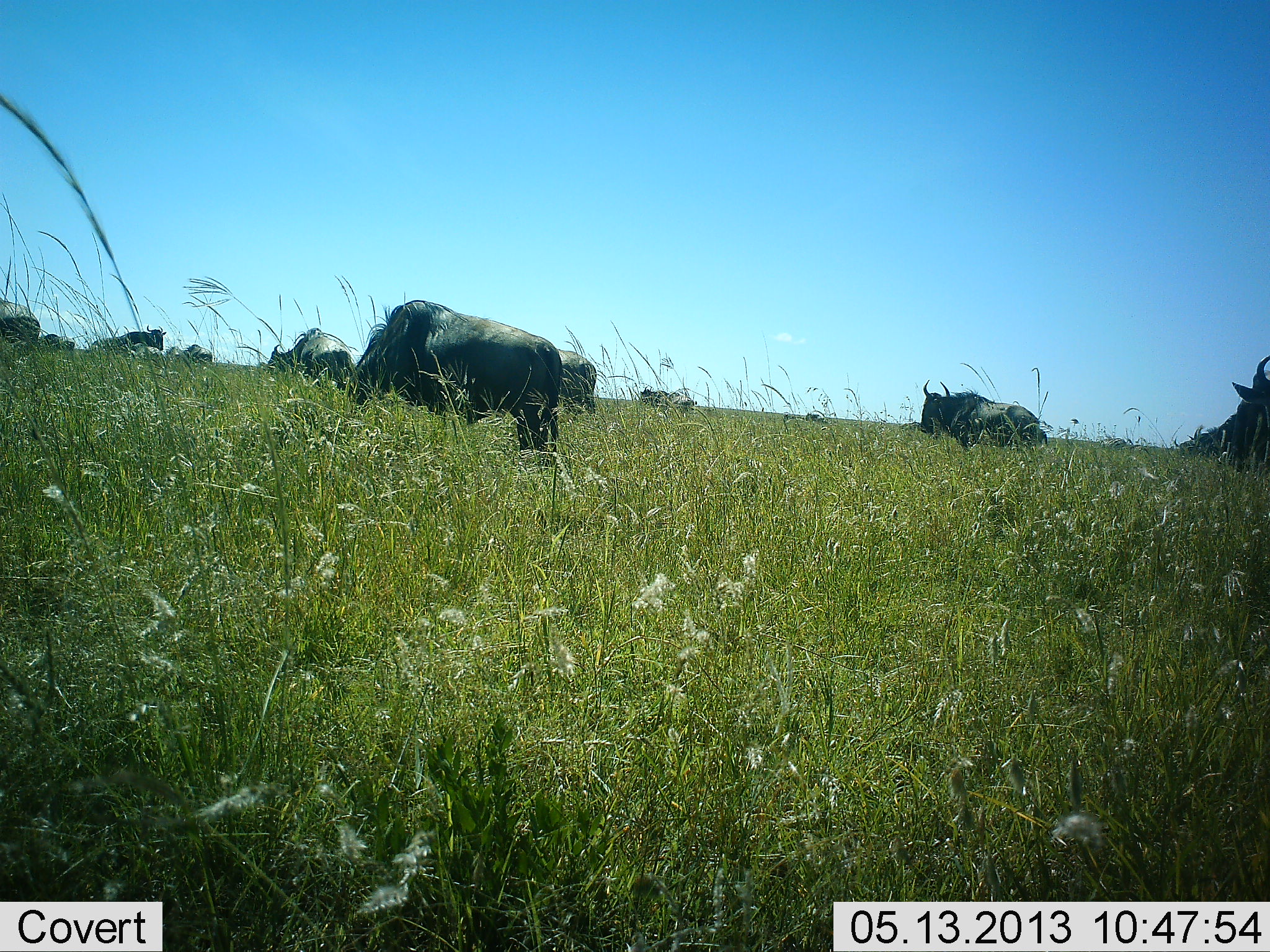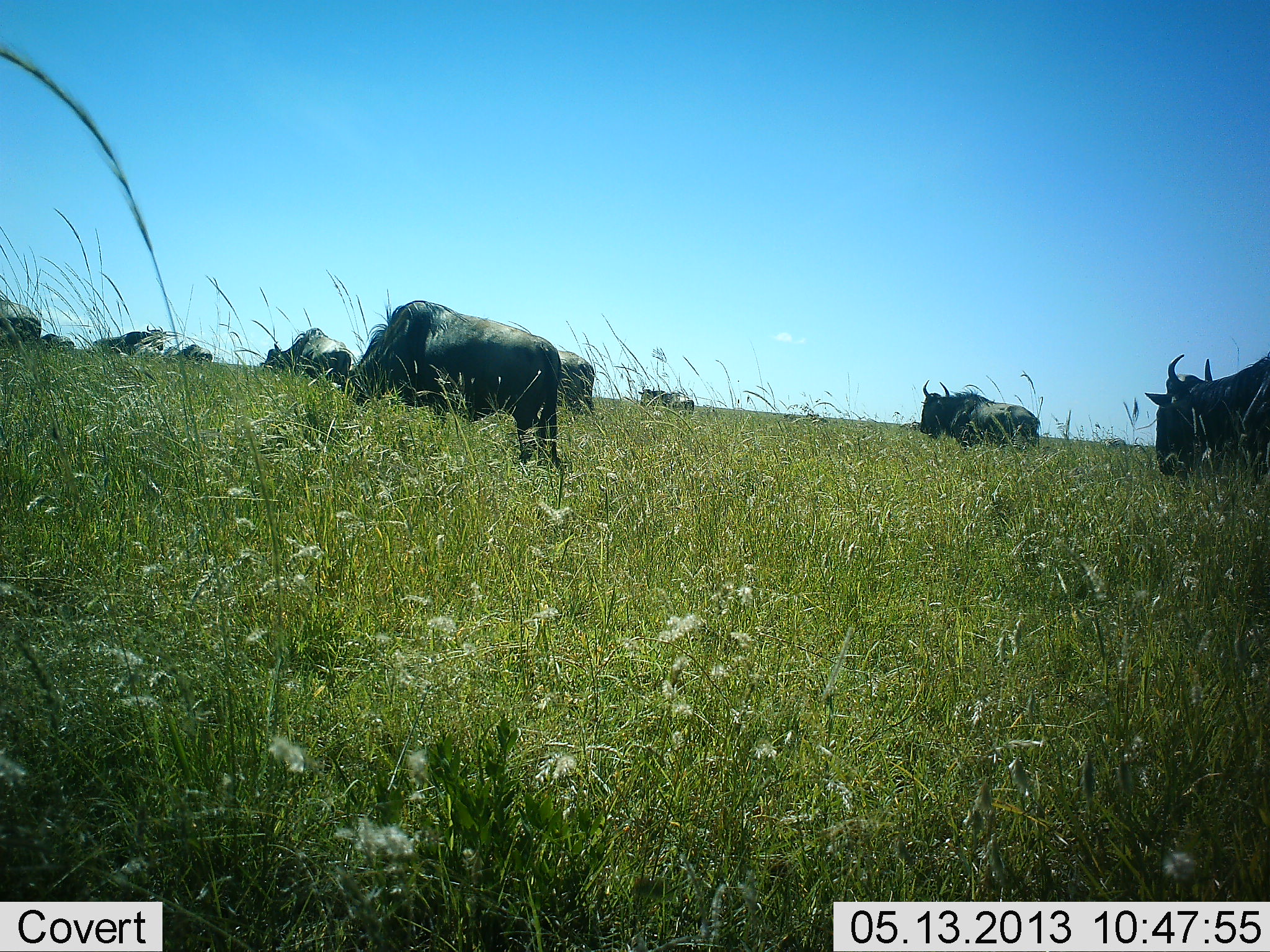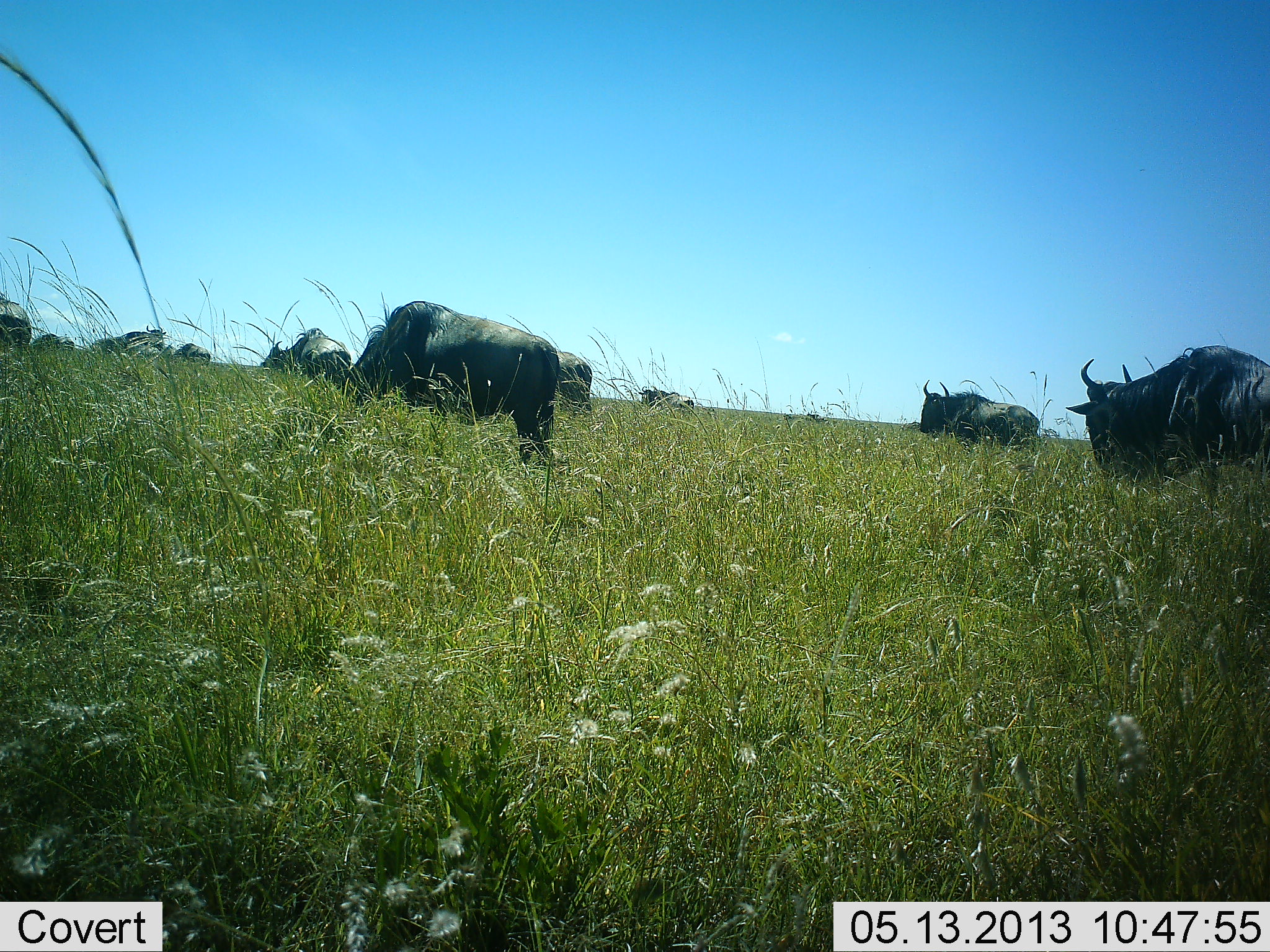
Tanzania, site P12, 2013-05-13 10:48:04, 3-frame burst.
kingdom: Animalia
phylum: Chordata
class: Mammalia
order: Artiodactyla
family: Bovidae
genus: Connochaetes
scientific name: Connochaetes taurinus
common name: blue wildebeest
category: wildebeest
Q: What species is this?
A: Wildebeest (blue wildebeest) (Connochaetes taurinus).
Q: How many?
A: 10.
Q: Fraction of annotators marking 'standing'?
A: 69%.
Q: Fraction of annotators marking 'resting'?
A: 0%.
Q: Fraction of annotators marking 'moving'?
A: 56%.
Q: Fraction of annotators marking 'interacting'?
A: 0%.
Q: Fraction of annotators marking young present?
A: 0%.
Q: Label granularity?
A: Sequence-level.